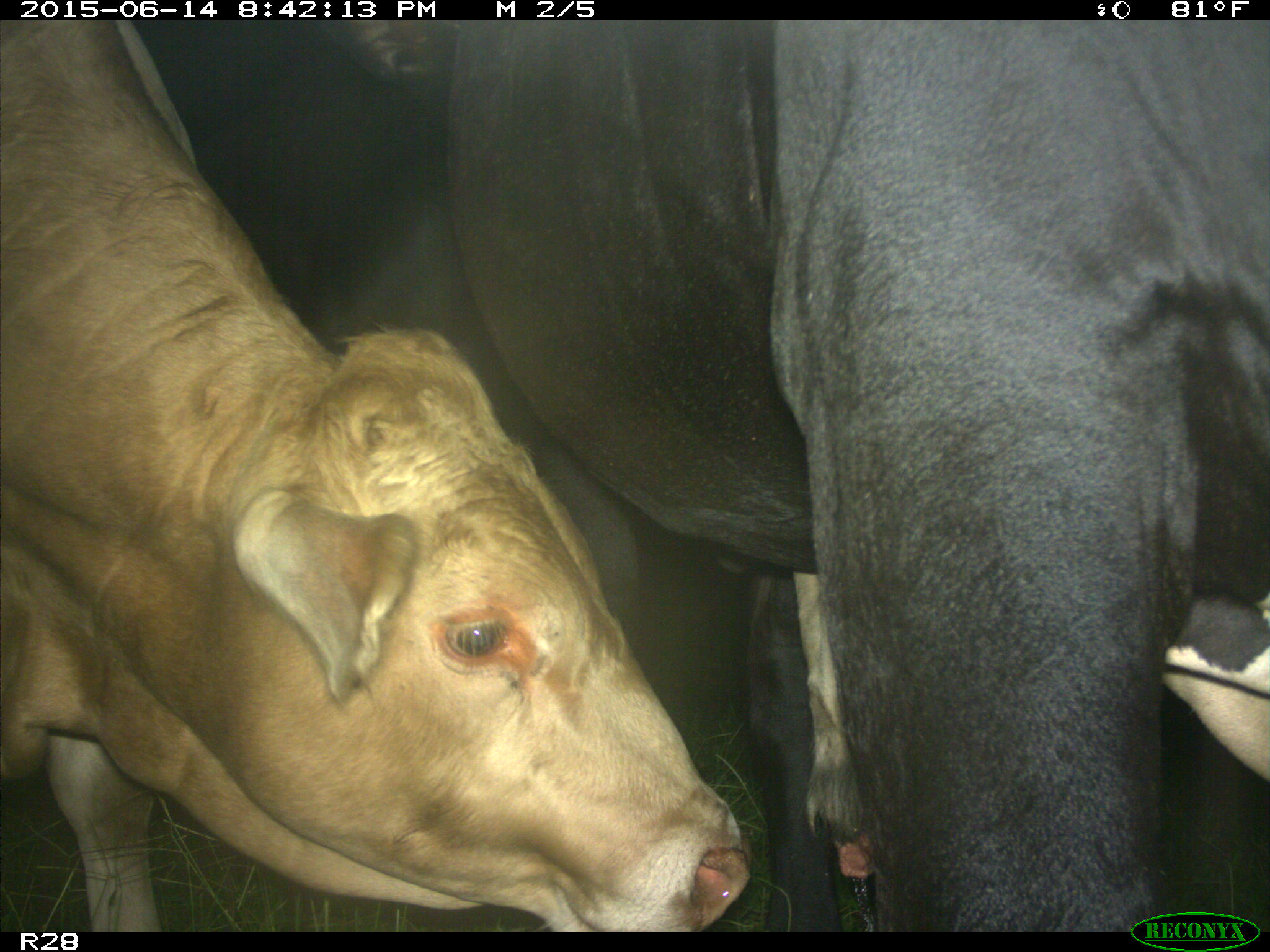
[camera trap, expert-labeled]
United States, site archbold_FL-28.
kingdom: Animalia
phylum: Chordata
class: Mammalia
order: Artiodactyla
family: Bovidae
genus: Bos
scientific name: Bos taurus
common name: domestic cow